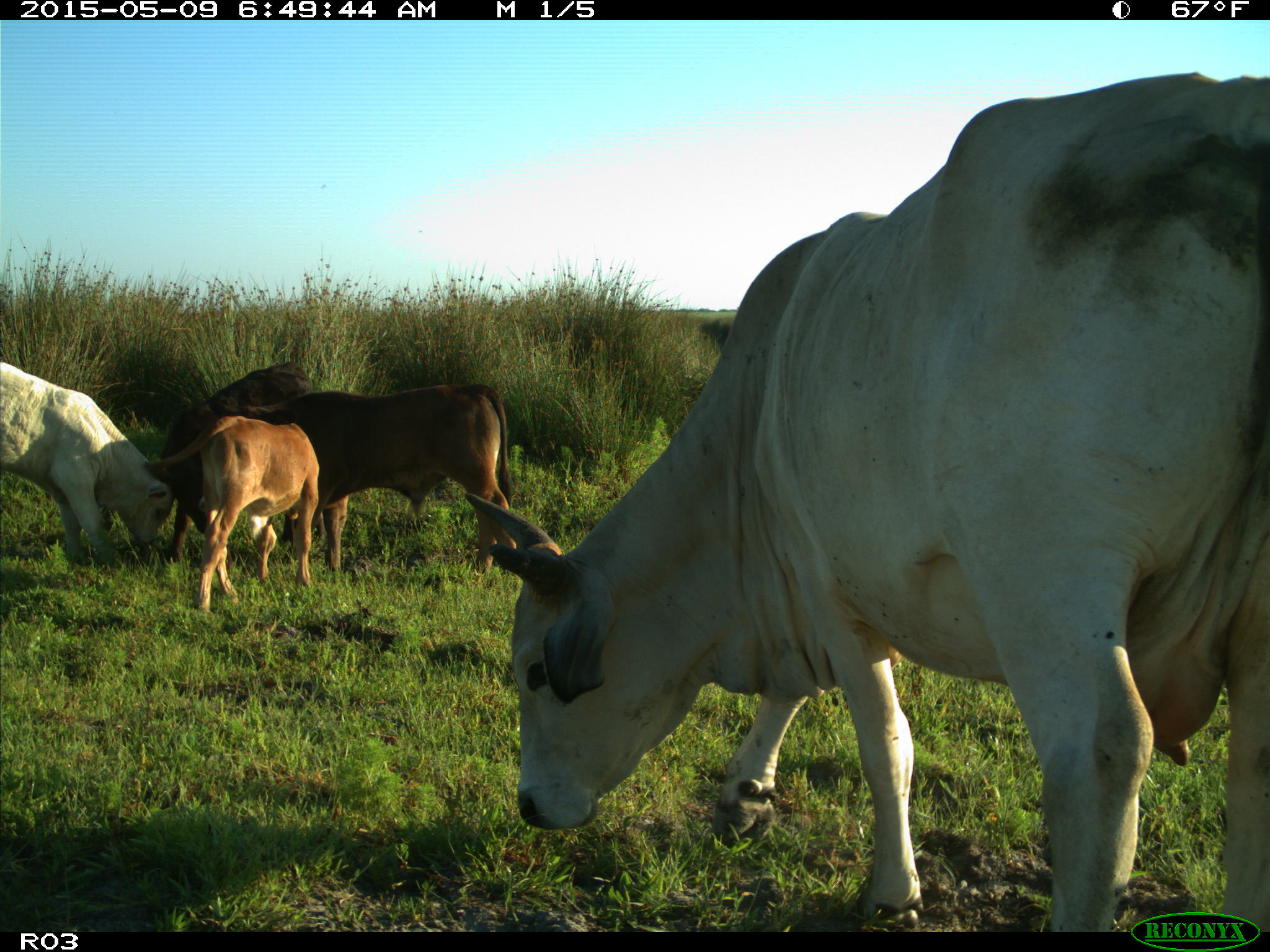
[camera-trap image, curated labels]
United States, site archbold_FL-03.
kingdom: Animalia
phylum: Chordata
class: Mammalia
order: Artiodactyla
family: Bovidae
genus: Bos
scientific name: Bos taurus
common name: domestic cow